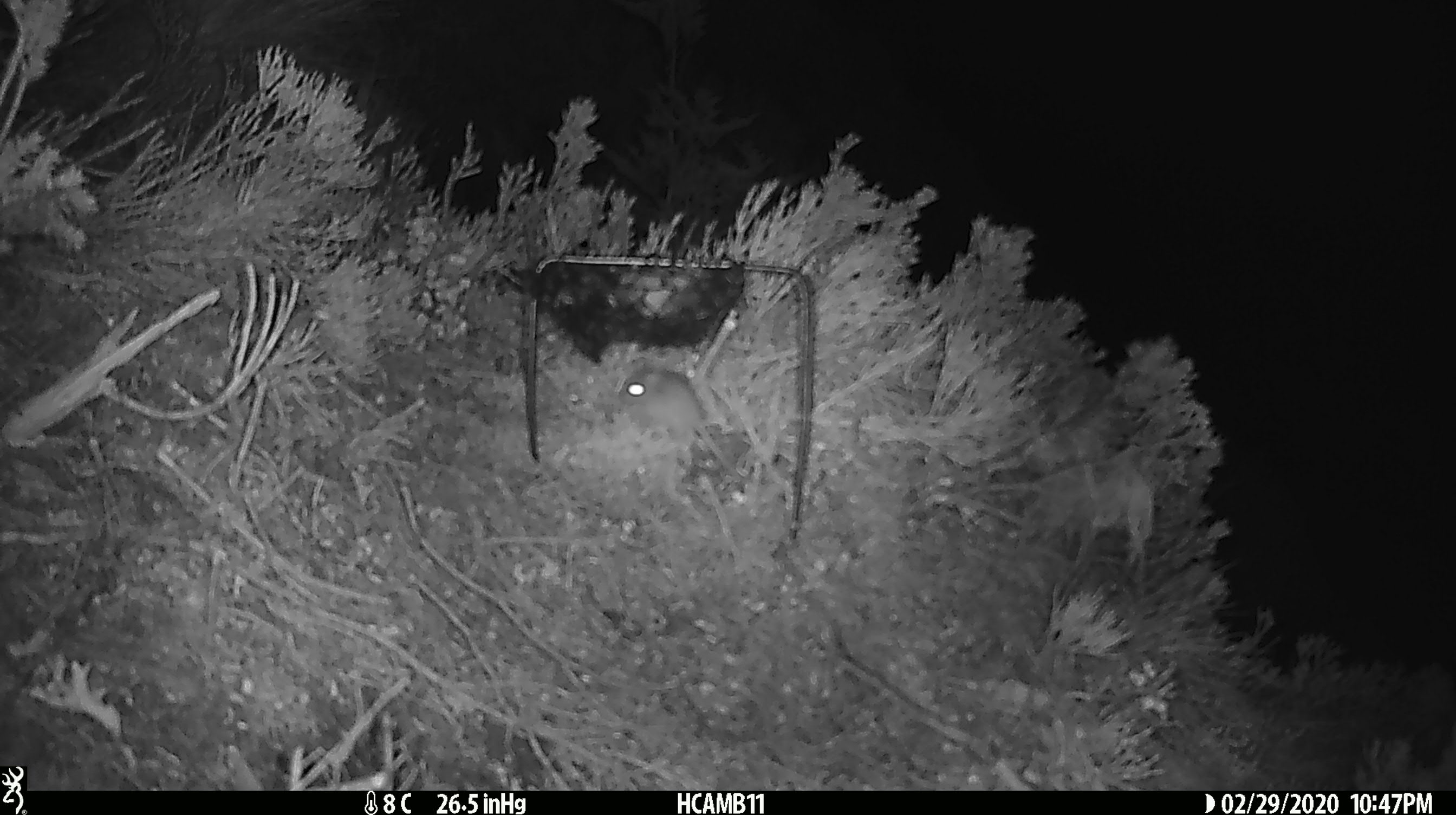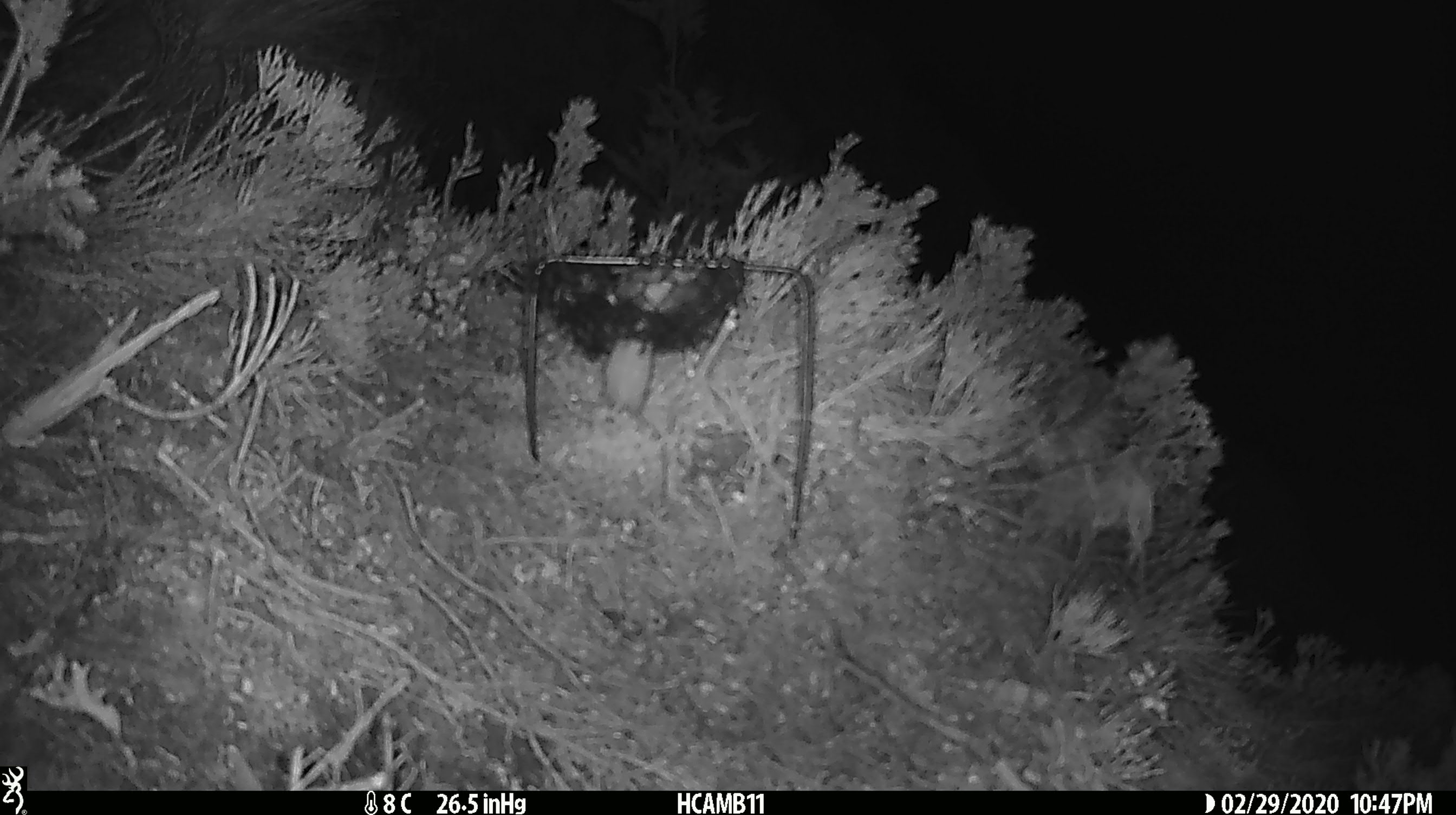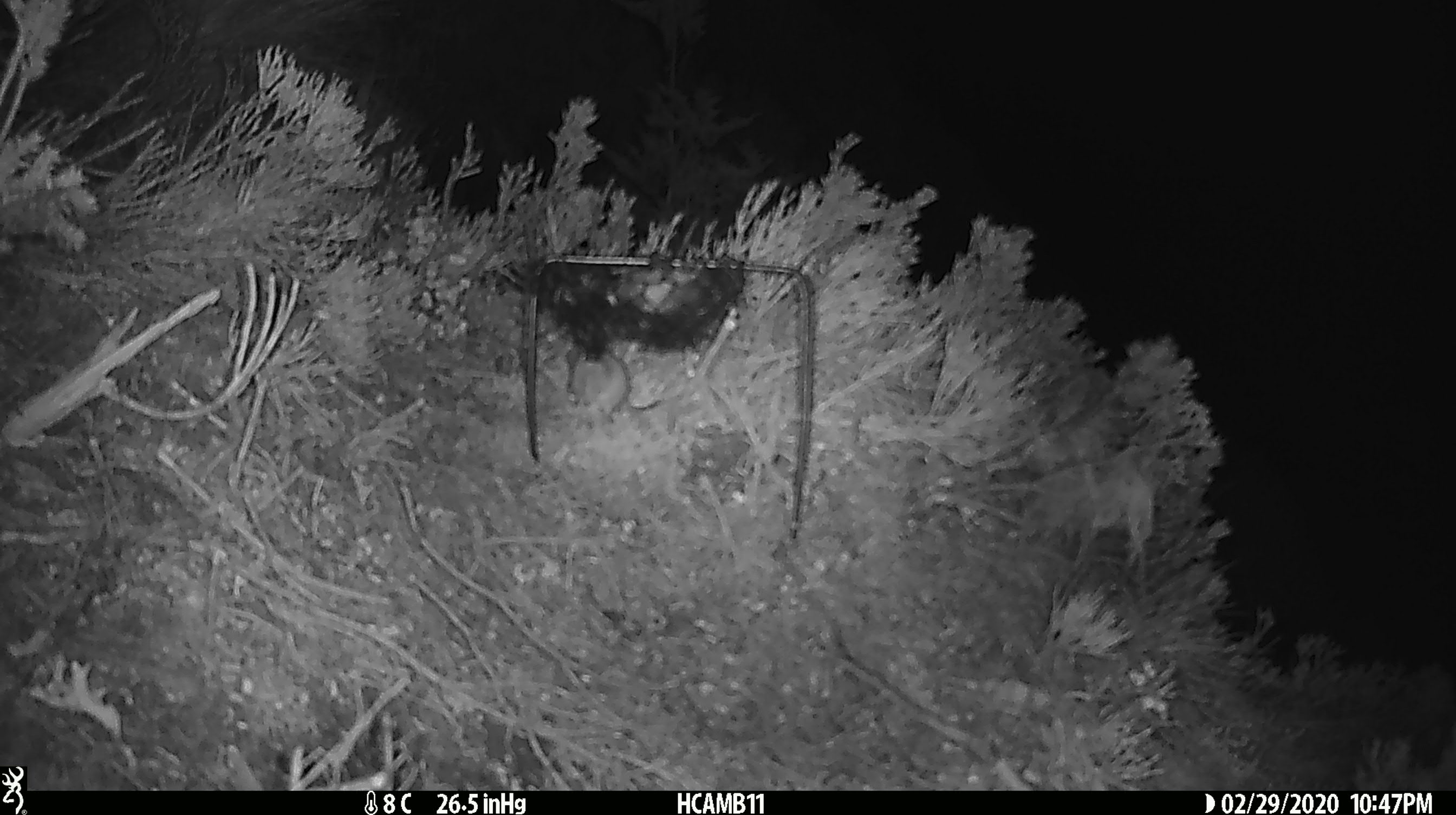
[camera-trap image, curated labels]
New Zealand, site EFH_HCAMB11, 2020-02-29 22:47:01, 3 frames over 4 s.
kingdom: Animalia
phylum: Chordata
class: Mammalia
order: Rodentia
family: Muridae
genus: Mus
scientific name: Mus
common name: mouse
Mouse (Mus).